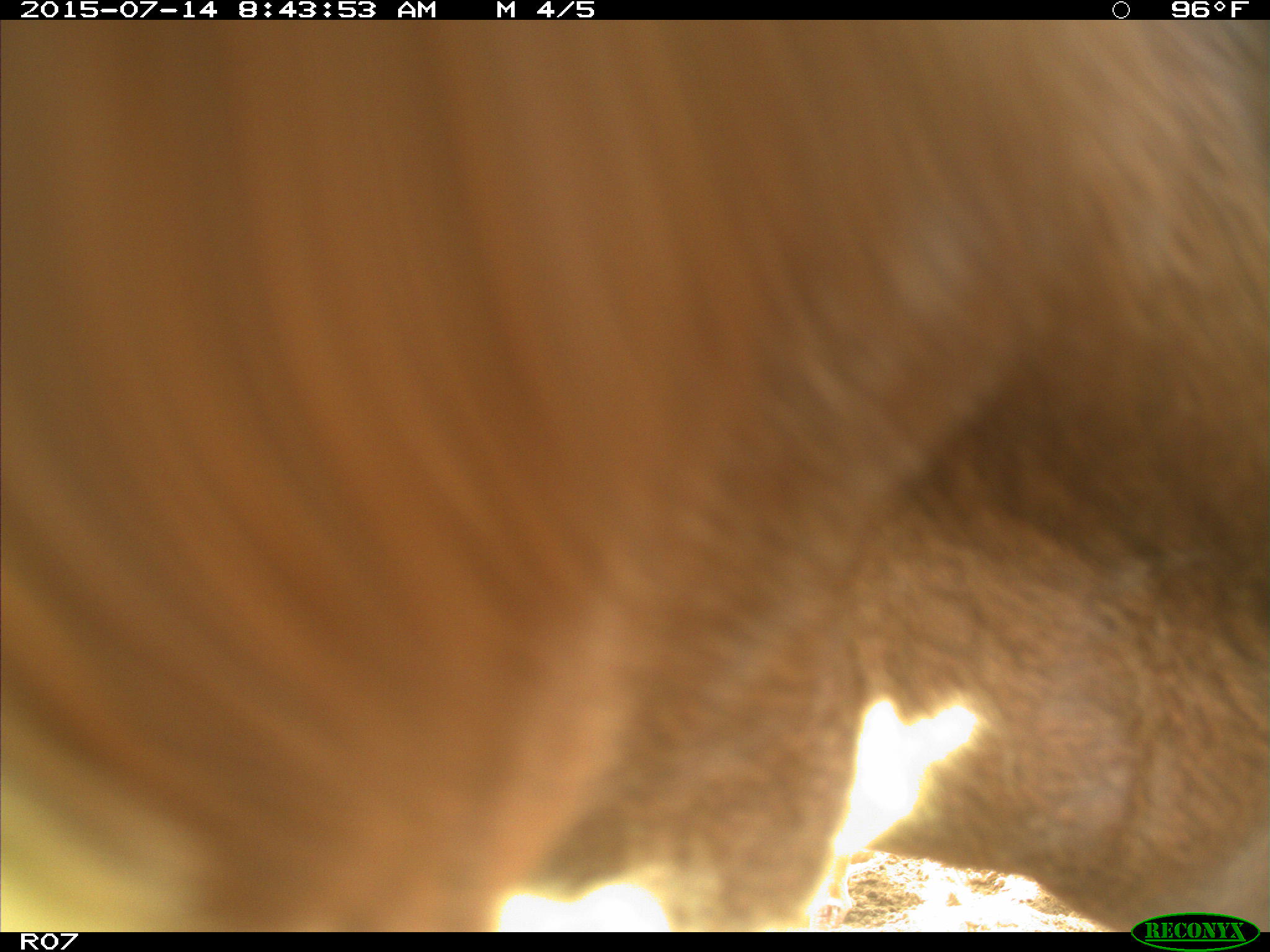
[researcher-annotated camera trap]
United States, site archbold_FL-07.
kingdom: Animalia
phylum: Chordata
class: Mammalia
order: Artiodactyla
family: Bovidae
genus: Bos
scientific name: Bos taurus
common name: domestic cow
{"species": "Bos taurus (domestic cow)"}